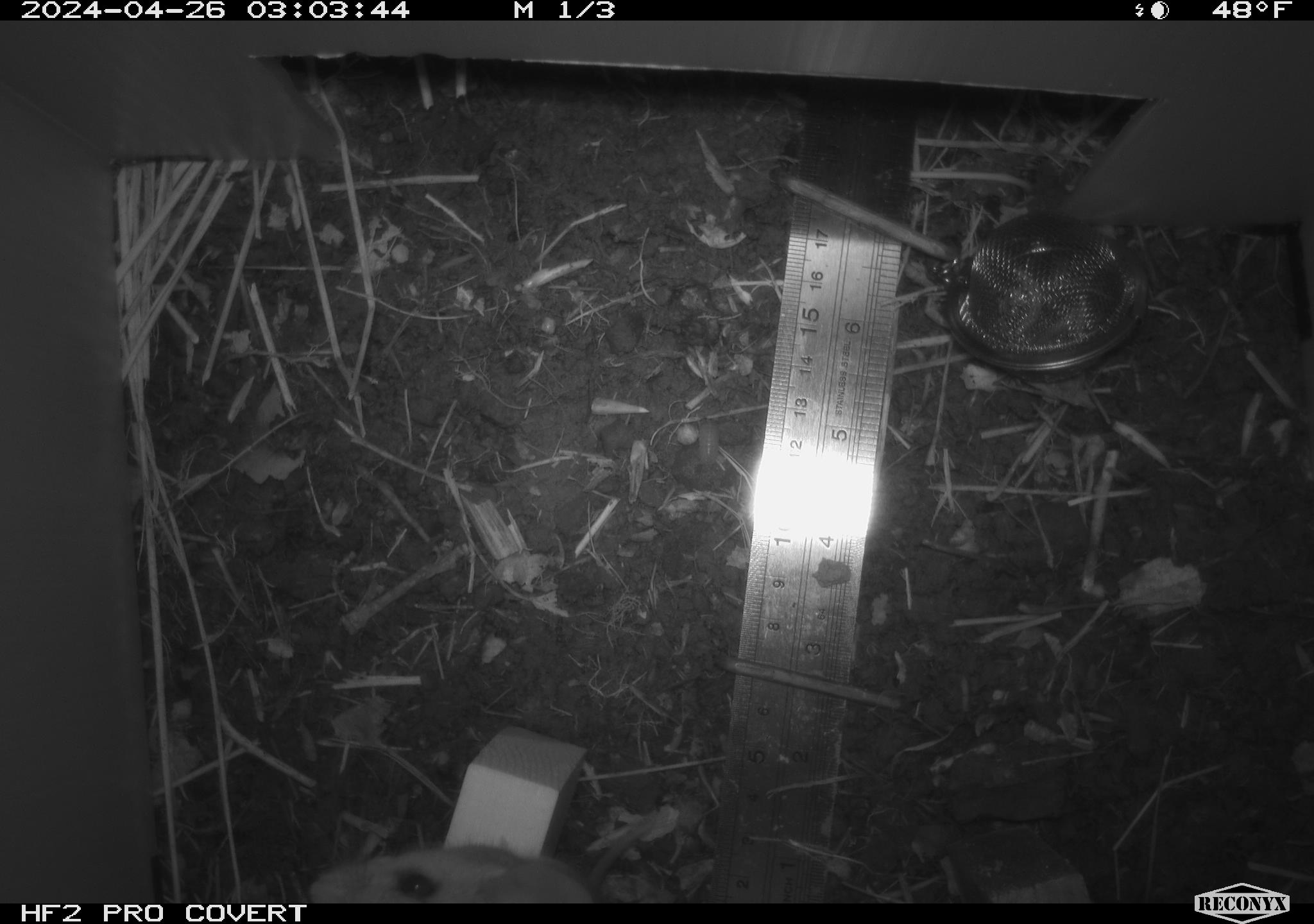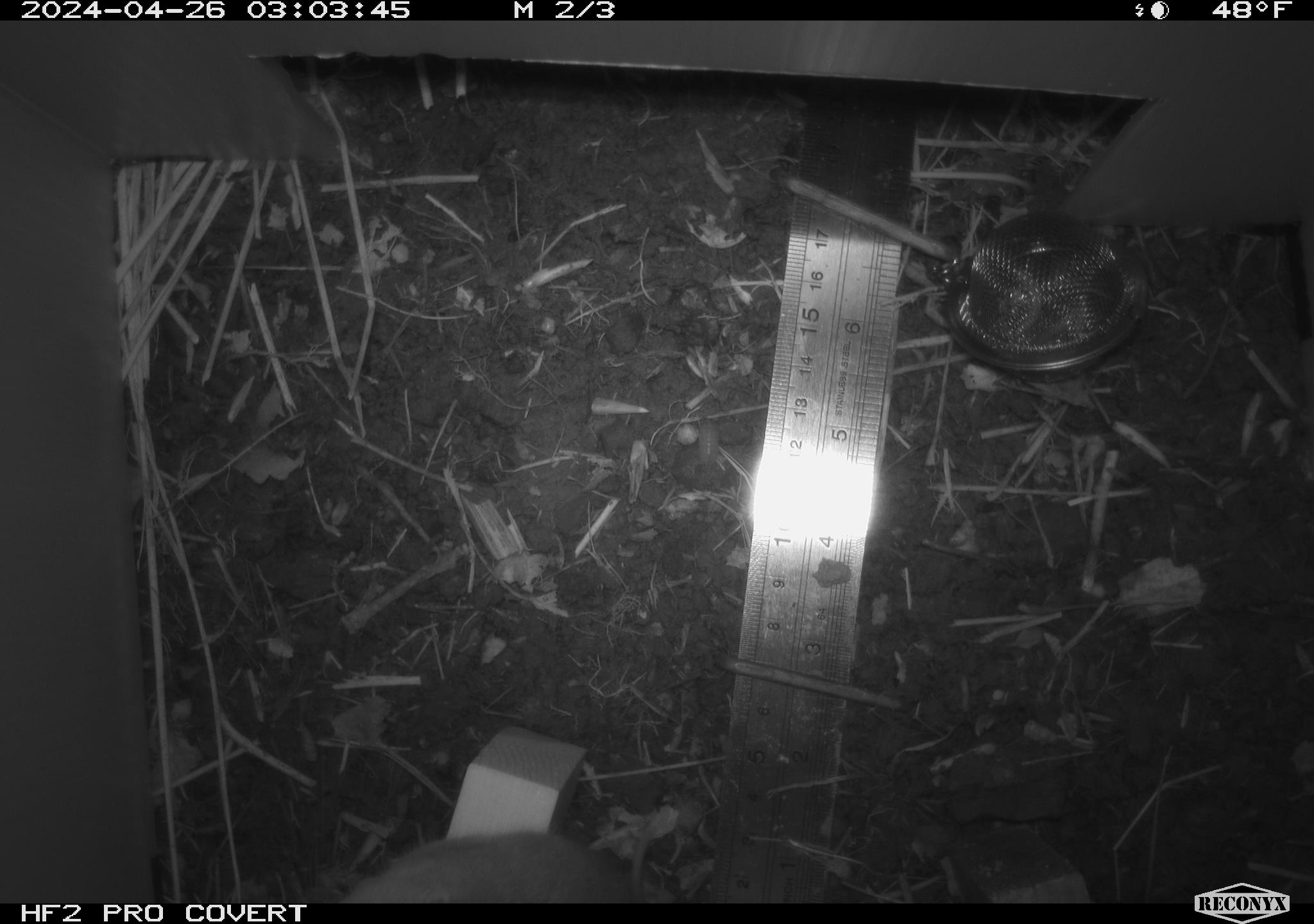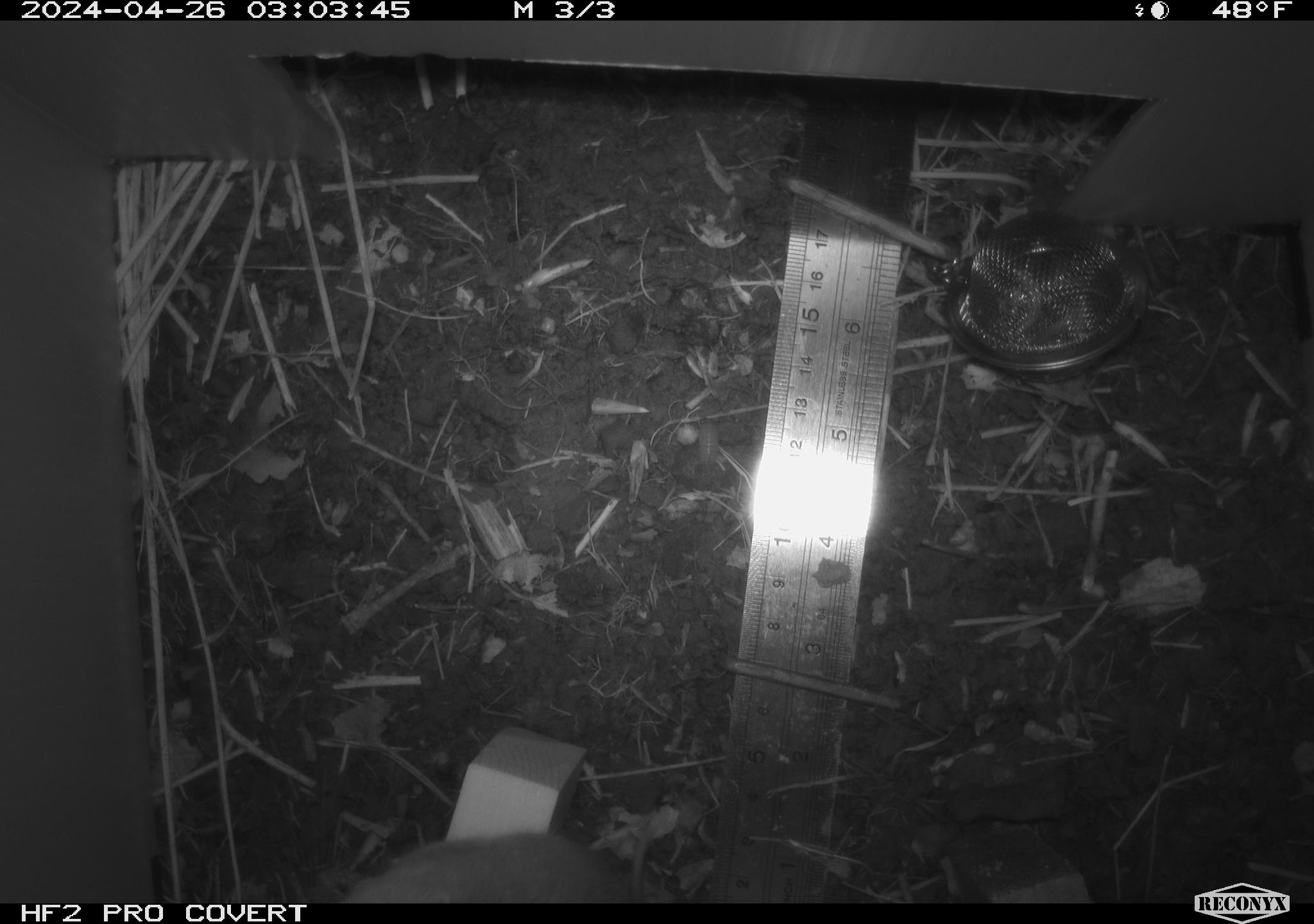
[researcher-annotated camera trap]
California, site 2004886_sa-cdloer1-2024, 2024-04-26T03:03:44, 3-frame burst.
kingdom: Animalia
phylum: Chordata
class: Mammalia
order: Rodentia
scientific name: Rodentia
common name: mouse species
Mouse species (Rodentia).